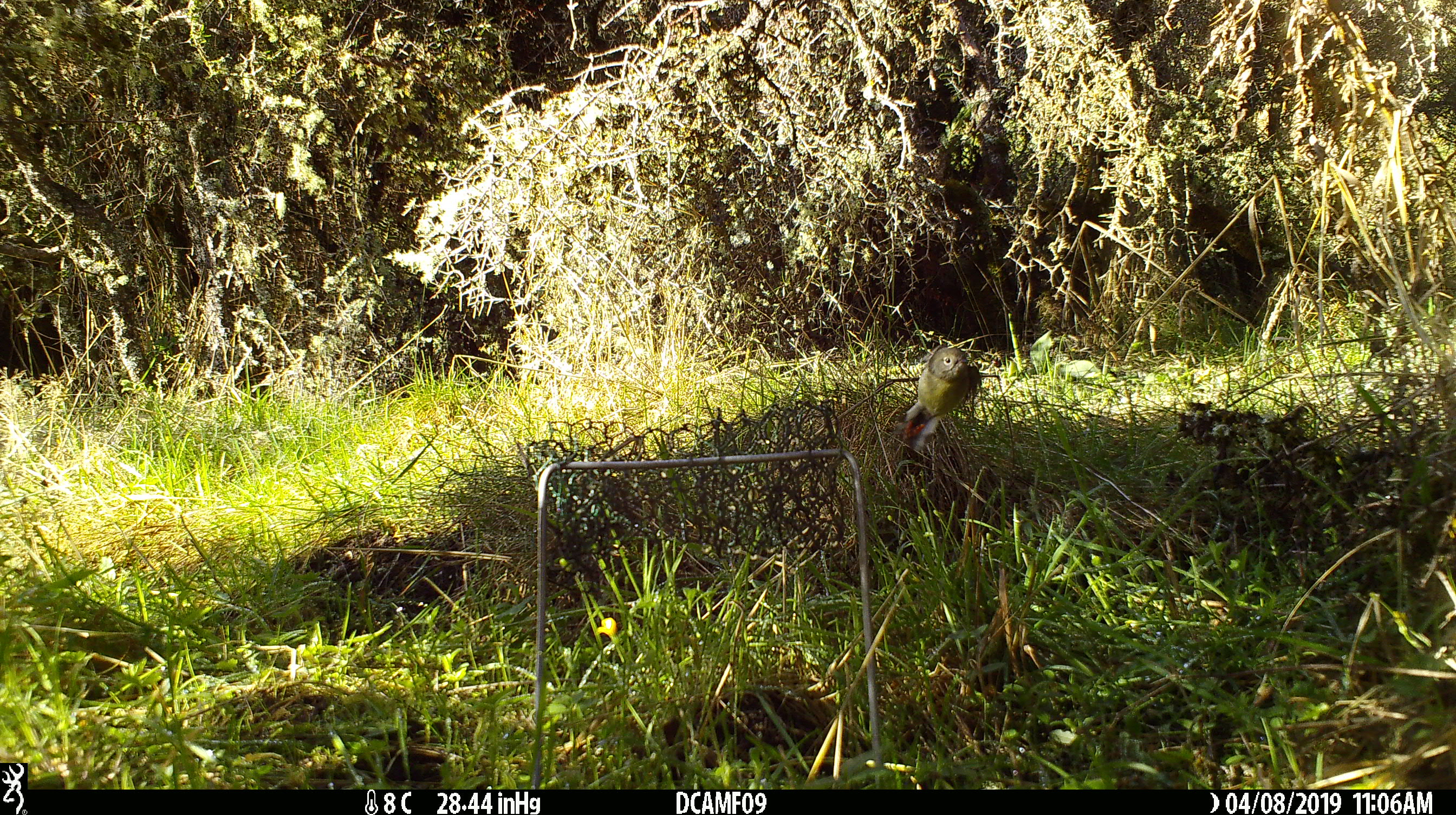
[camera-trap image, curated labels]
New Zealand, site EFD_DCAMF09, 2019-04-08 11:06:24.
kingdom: Animalia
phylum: Chordata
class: Aves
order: Passeriformes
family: Petroicidae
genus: Petroica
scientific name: Petroica macrocephala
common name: tomtit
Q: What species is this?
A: Tomtit (Petroica macrocephala).